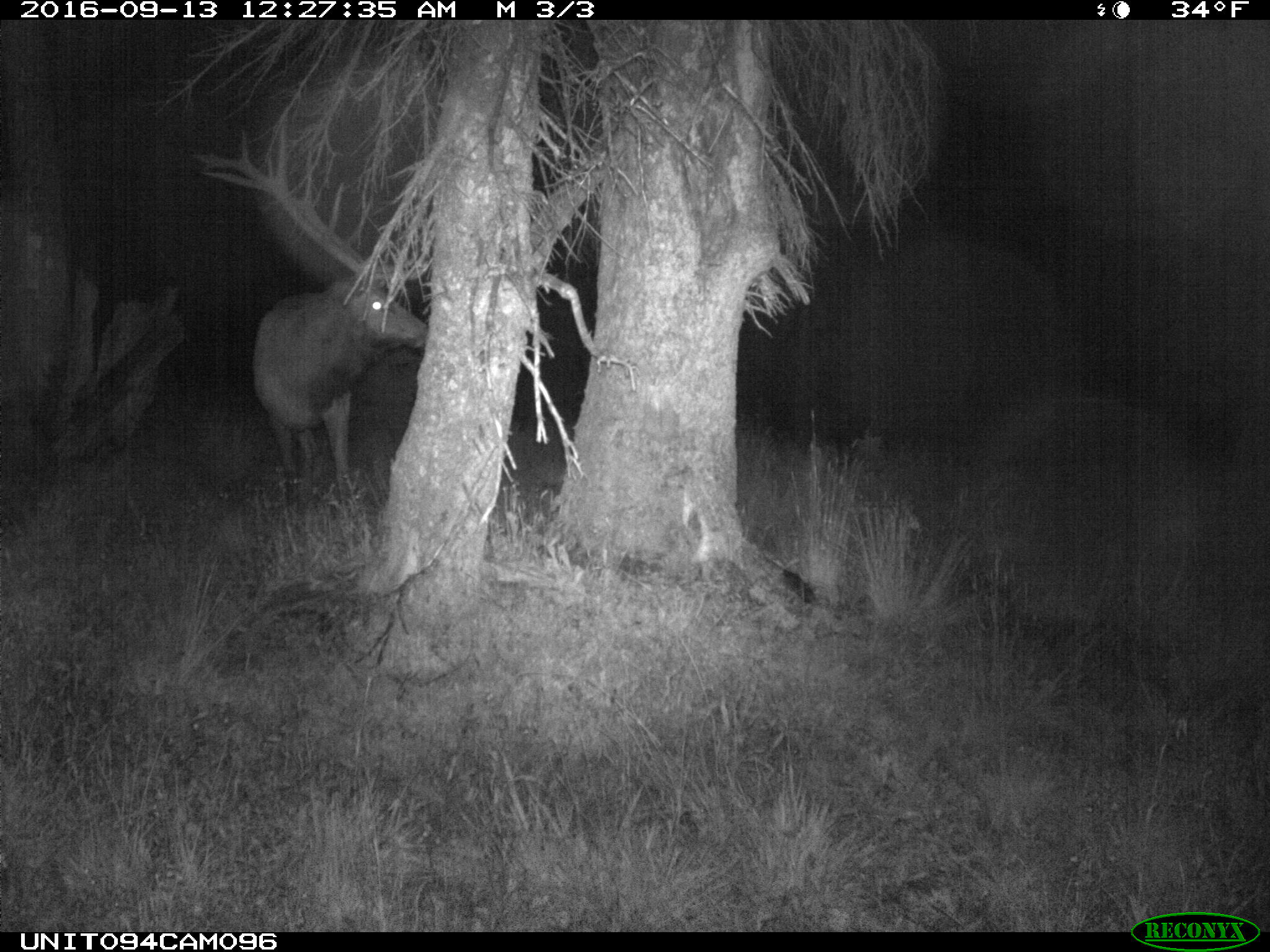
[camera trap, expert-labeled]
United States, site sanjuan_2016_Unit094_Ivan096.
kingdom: Animalia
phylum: Chordata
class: Mammalia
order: Artiodactyla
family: Cervidae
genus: Cervus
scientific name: Cervus elaphus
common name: red deer